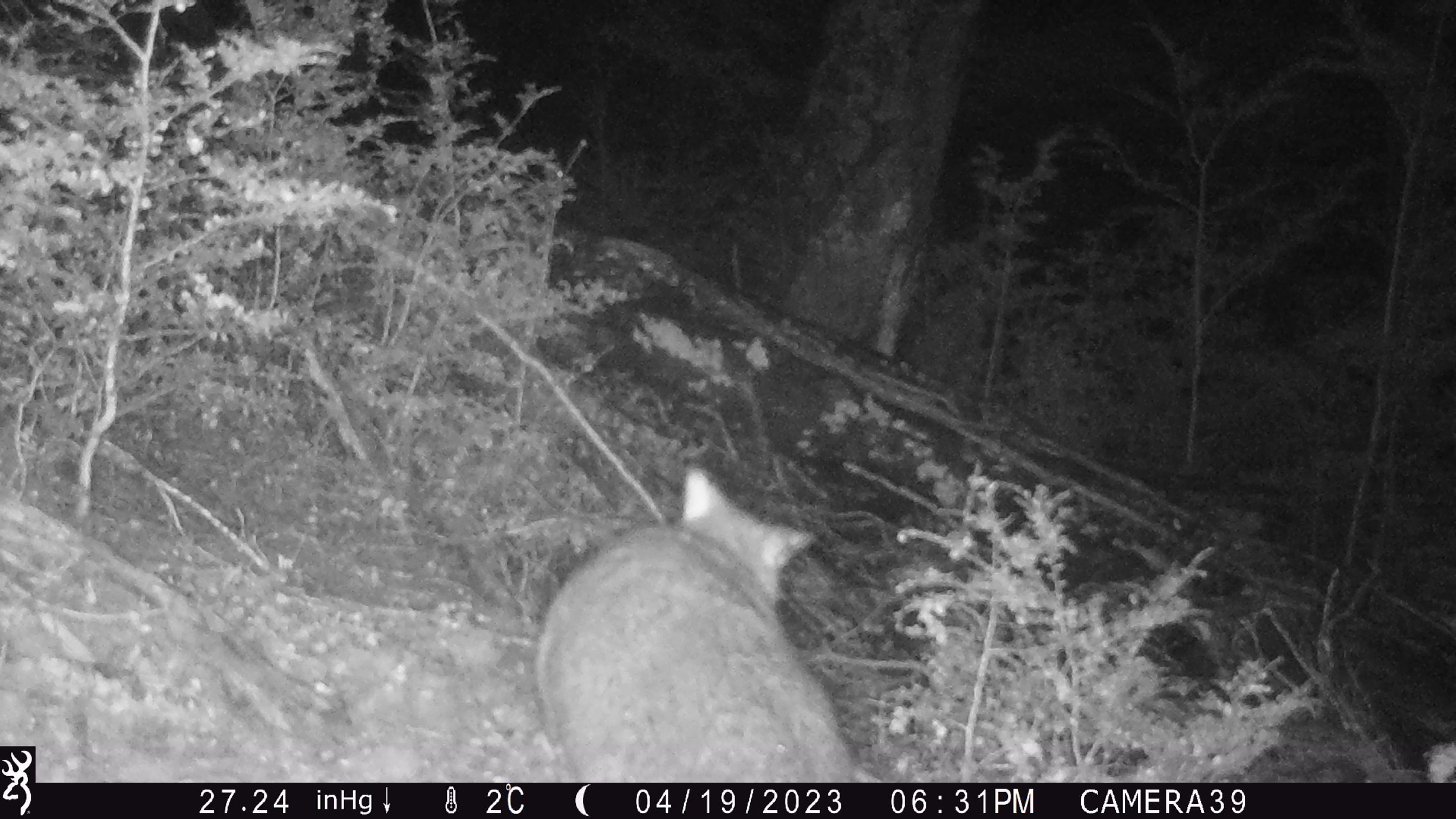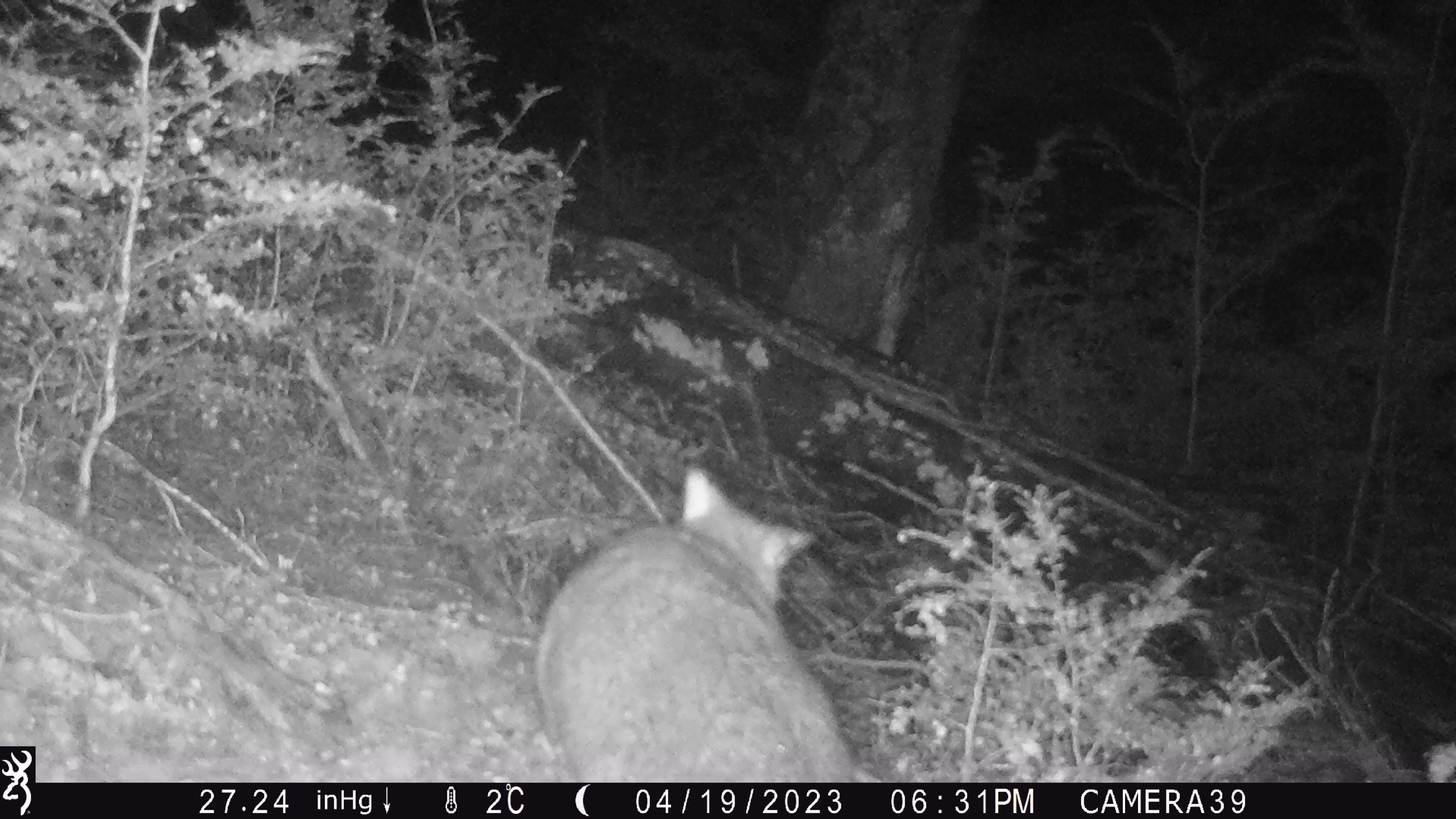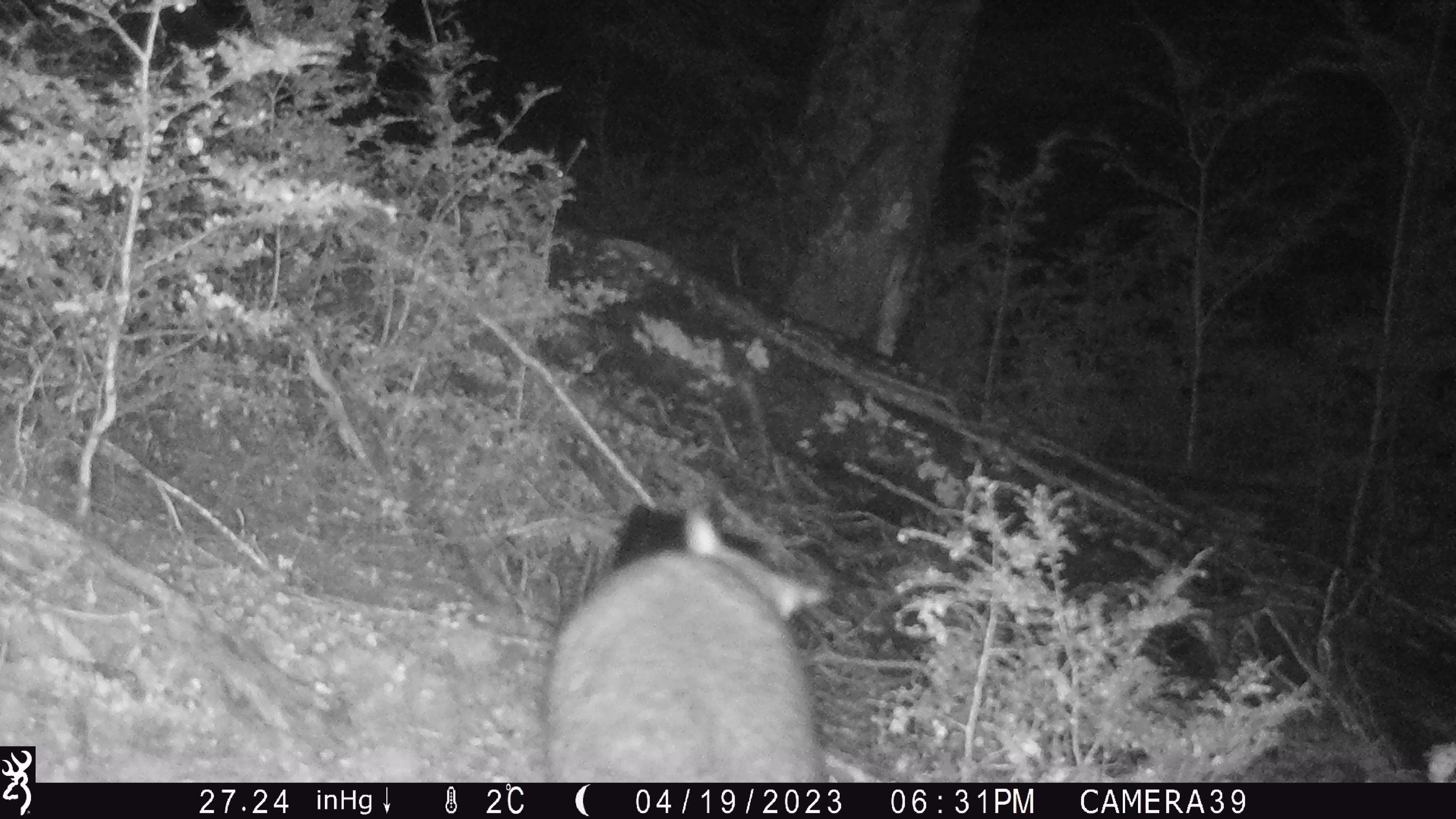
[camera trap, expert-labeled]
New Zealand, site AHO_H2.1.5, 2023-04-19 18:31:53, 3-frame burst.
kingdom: Animalia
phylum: Chordata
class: Mammalia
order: Diprotodontia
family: Phalangeridae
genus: Trichosurus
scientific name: Trichosurus vulpecula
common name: common brushtail possum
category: possum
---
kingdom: Animalia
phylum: Chordata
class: Mammalia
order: Carnivora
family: Mustelidae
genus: Mustela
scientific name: Mustela erminea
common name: stoat